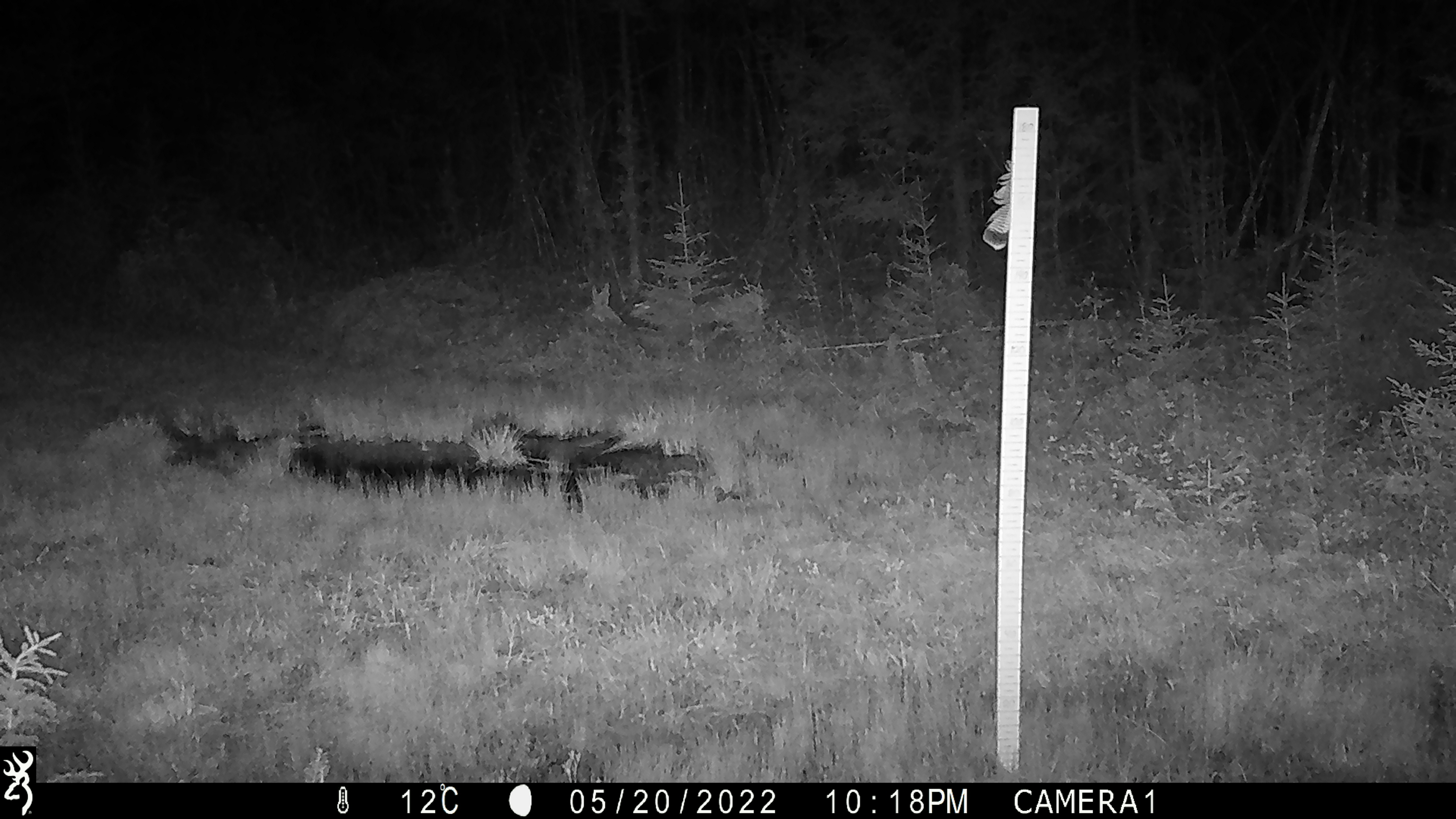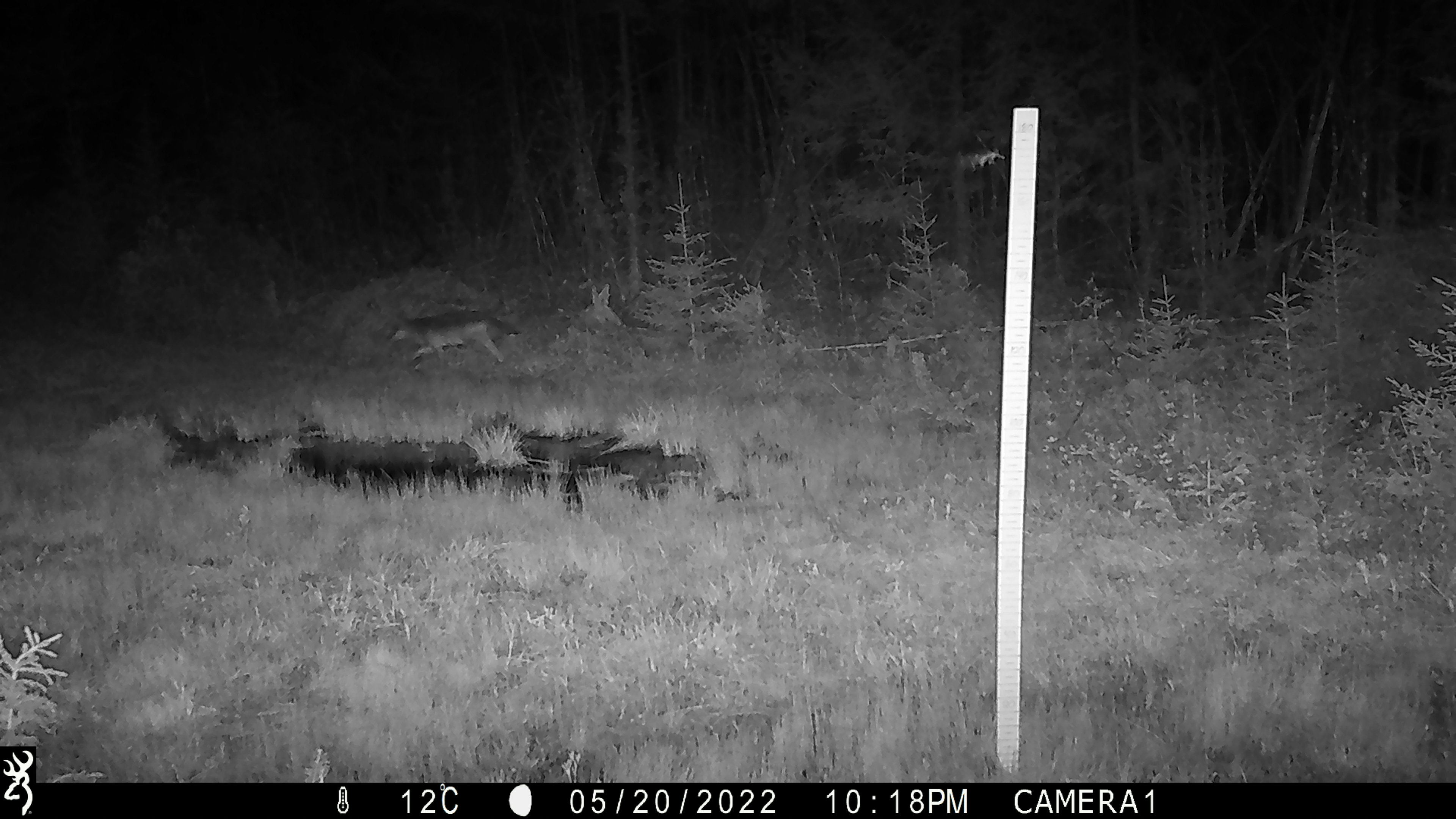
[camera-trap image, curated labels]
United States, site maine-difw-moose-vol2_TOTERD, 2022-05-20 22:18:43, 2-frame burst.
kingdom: Animalia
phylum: Chordata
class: Mammalia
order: Carnivora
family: Canidae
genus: Canis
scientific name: Canis latrans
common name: coyote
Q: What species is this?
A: Coyote (Canis latrans).